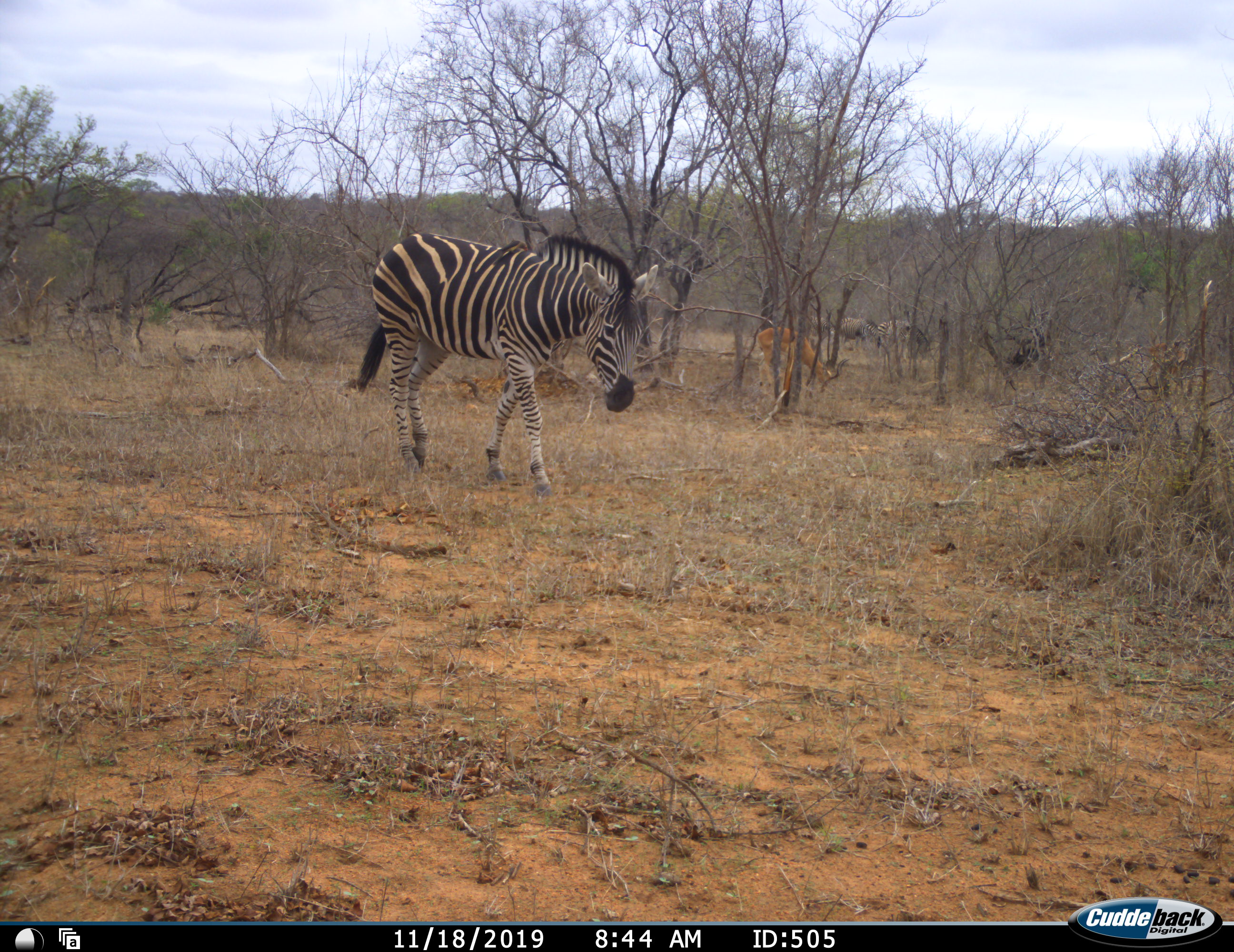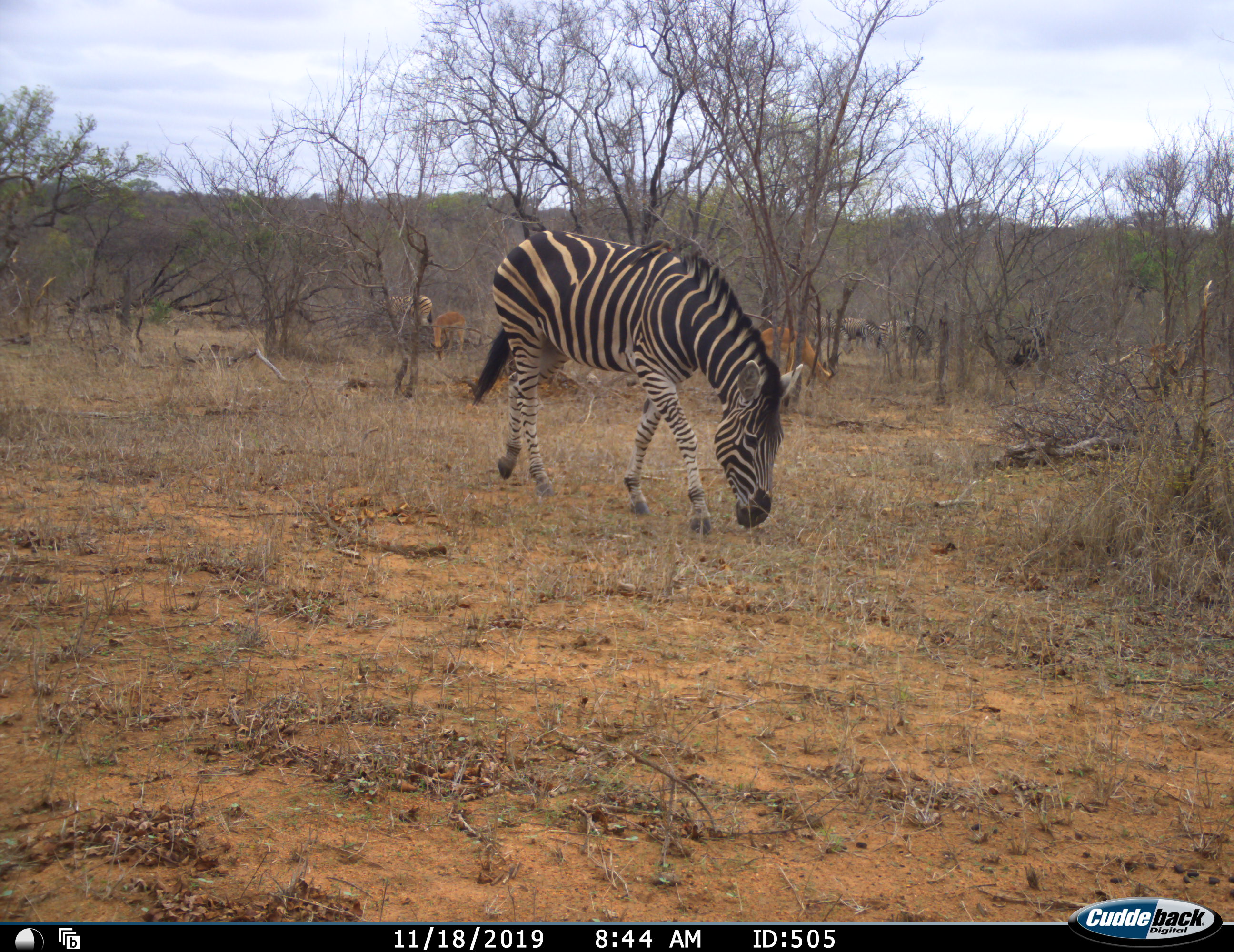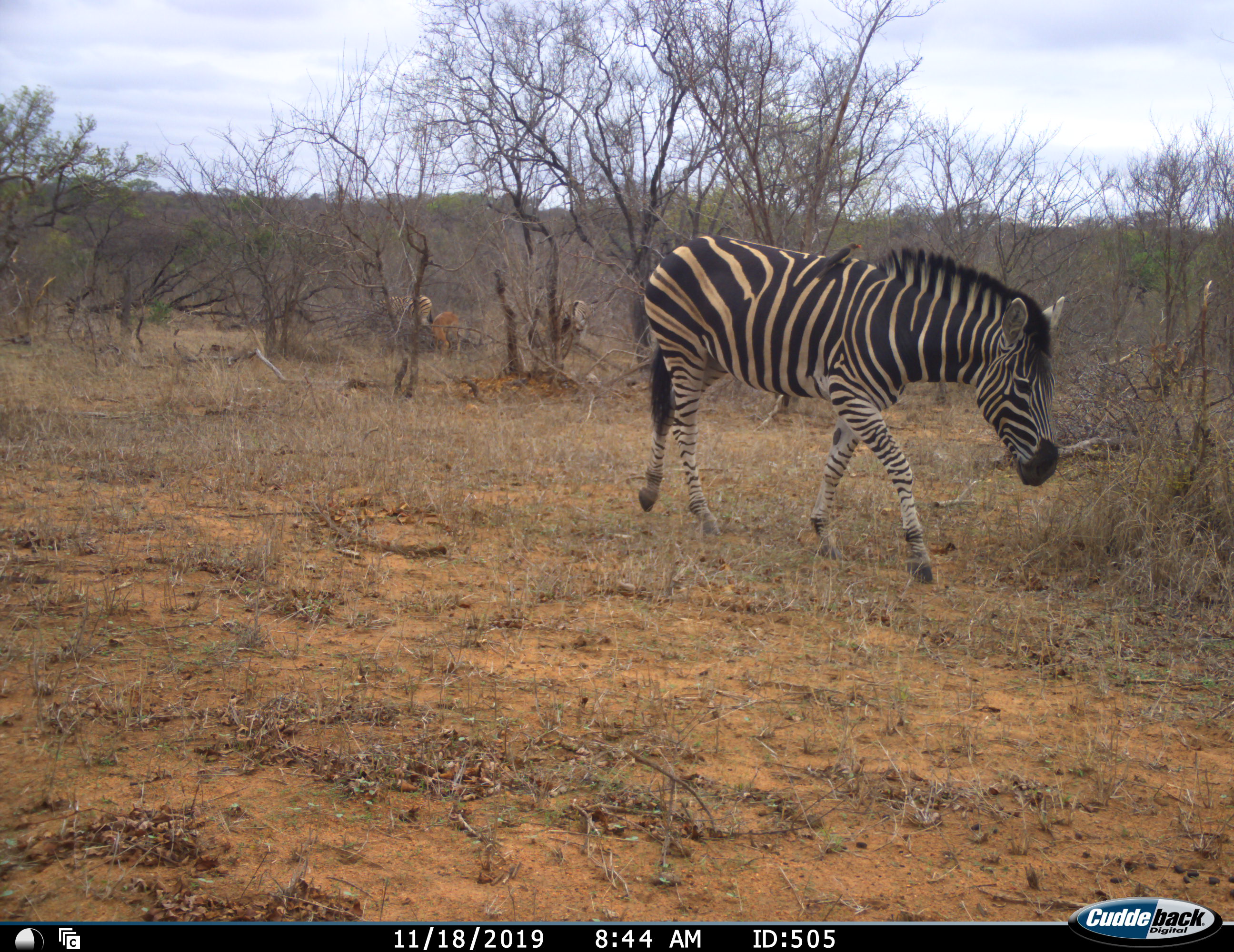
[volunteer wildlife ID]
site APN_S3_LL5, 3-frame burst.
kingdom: Animalia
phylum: Chordata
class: Mammalia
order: Artiodactyla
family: Bovidae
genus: Aepyceros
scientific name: Aepyceros melampus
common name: impala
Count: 3.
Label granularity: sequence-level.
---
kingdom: Animalia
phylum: Chordata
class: Mammalia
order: Perissodactyla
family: Equidae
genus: Equus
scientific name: Equus quagga burchellii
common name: burchell's zebra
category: zebraburchells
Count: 5.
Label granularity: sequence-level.